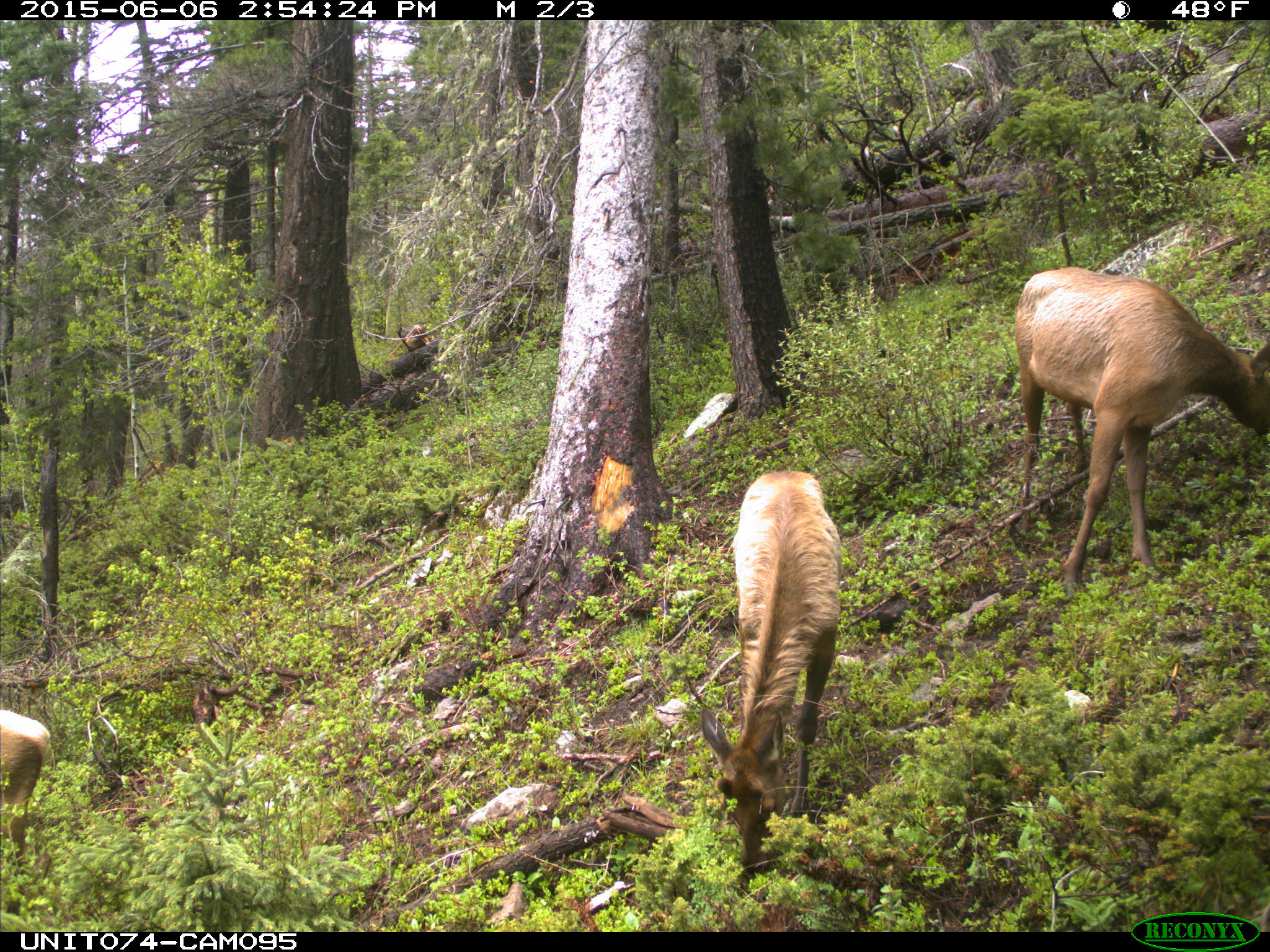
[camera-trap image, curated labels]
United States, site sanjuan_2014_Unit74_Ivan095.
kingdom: Animalia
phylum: Chordata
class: Mammalia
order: Artiodactyla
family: Cervidae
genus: Cervus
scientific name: Cervus elaphus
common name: red deer